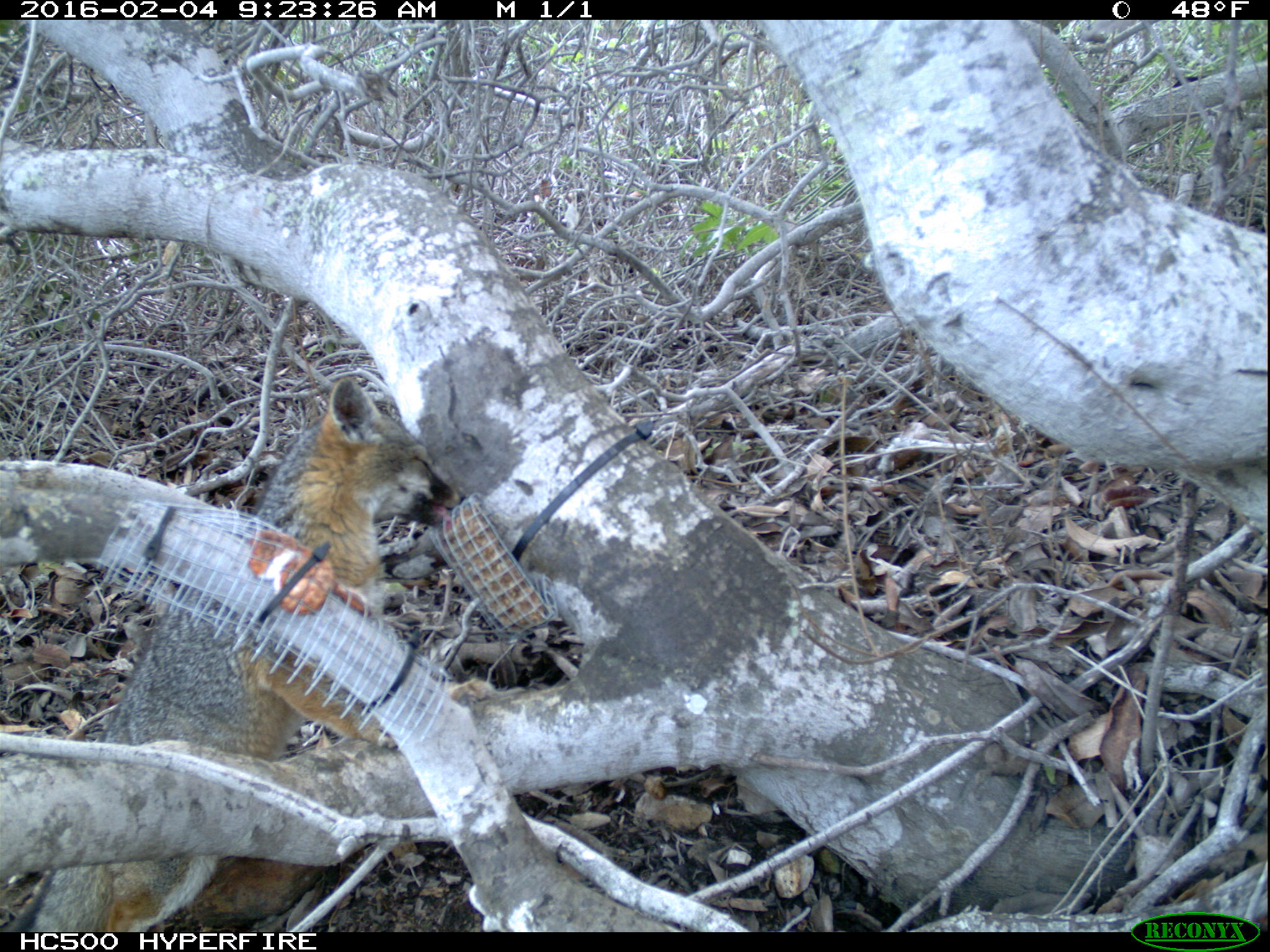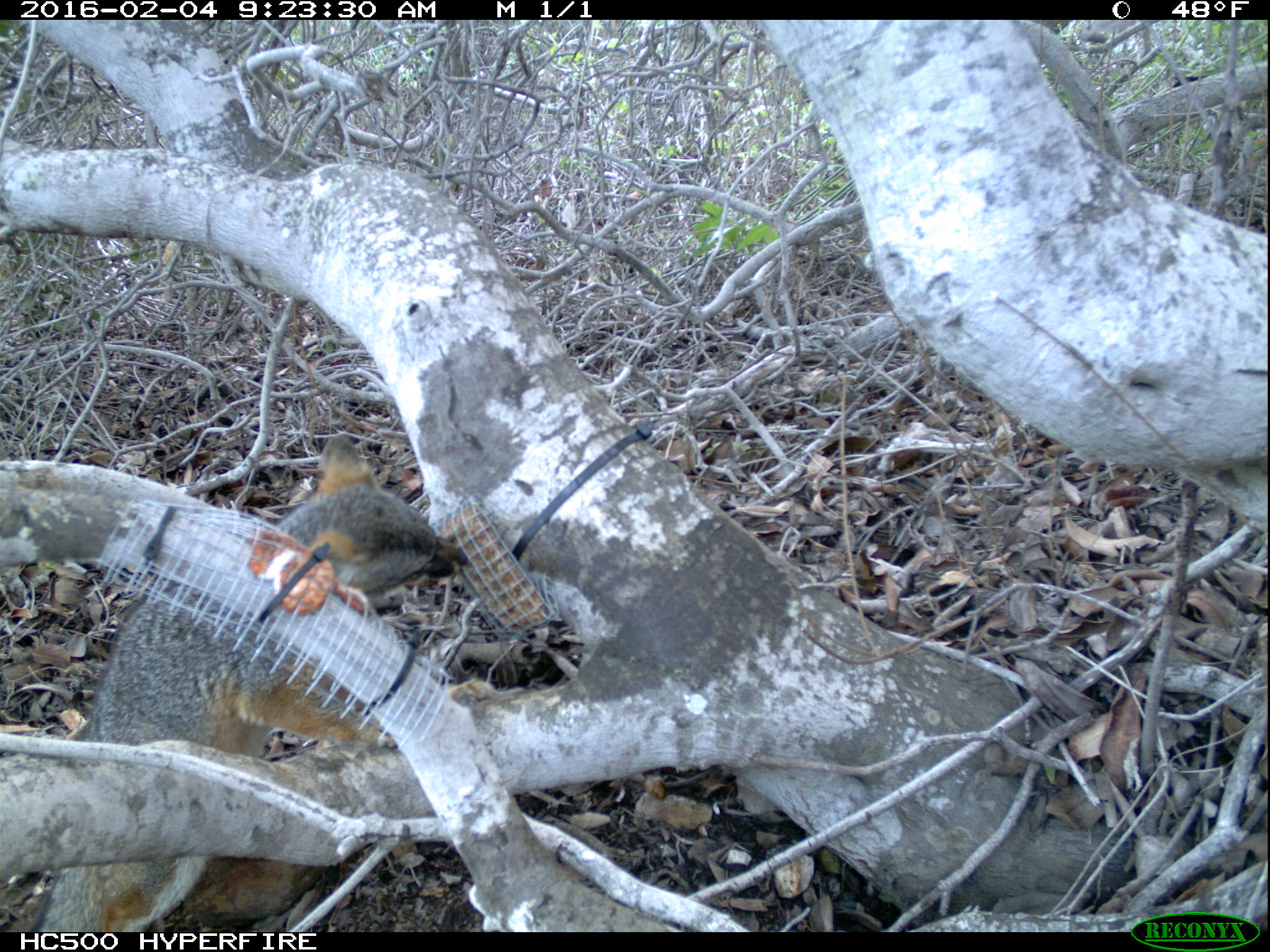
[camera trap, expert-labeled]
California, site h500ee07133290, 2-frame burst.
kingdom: Animalia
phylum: Chordata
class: Mammalia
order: Carnivora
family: Canidae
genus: Urocyon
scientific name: Urocyon littoralis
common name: island fox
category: fox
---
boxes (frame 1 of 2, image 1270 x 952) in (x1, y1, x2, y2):
fox: (14, 376, 466, 932)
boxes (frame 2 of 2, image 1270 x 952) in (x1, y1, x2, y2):
fox: (38, 433, 470, 933)